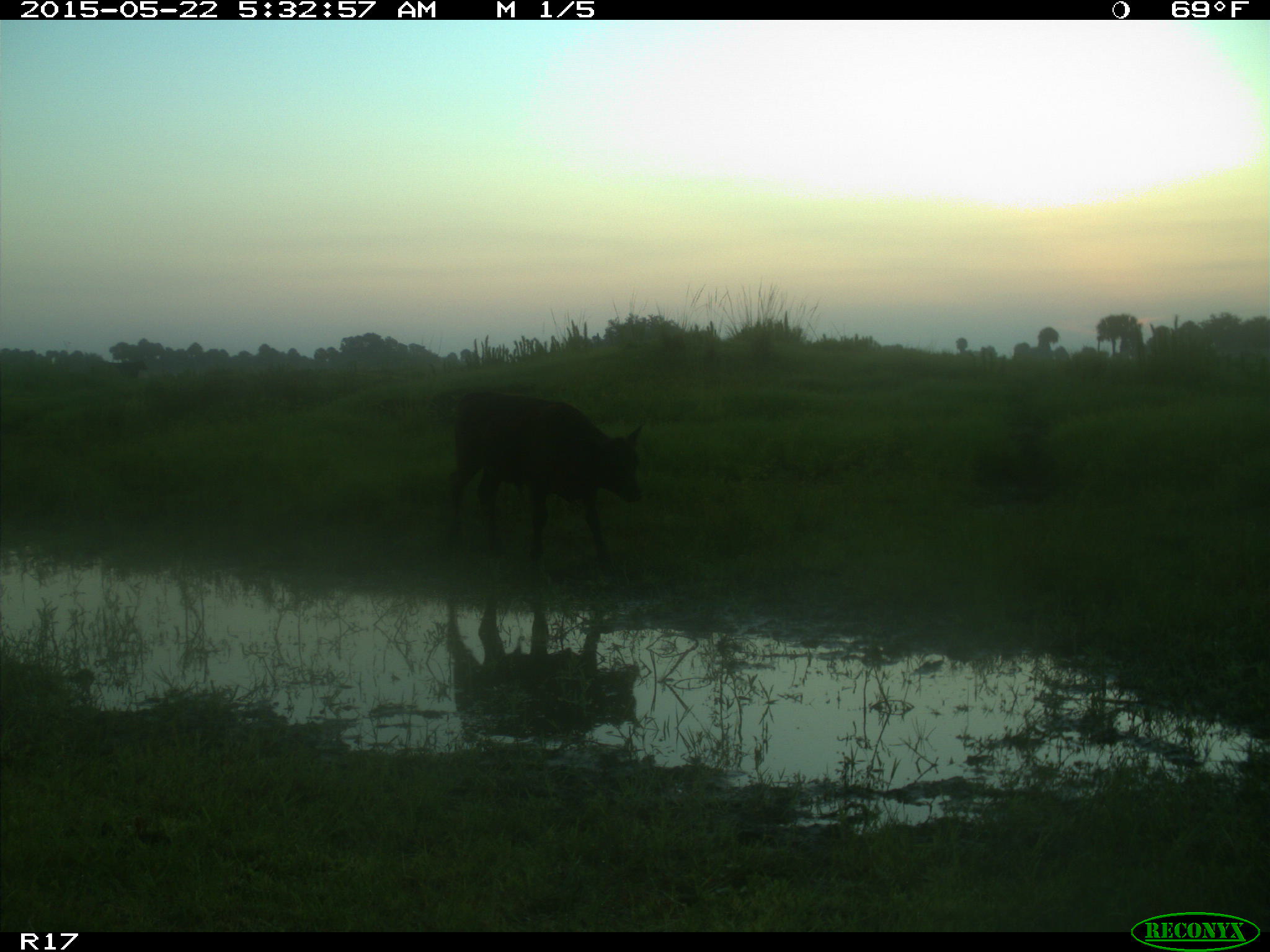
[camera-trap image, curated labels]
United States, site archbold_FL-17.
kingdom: Animalia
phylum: Chordata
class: Mammalia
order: Artiodactyla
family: Bovidae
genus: Bos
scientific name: Bos taurus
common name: domestic cow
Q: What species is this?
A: Bos taurus (domestic cow).